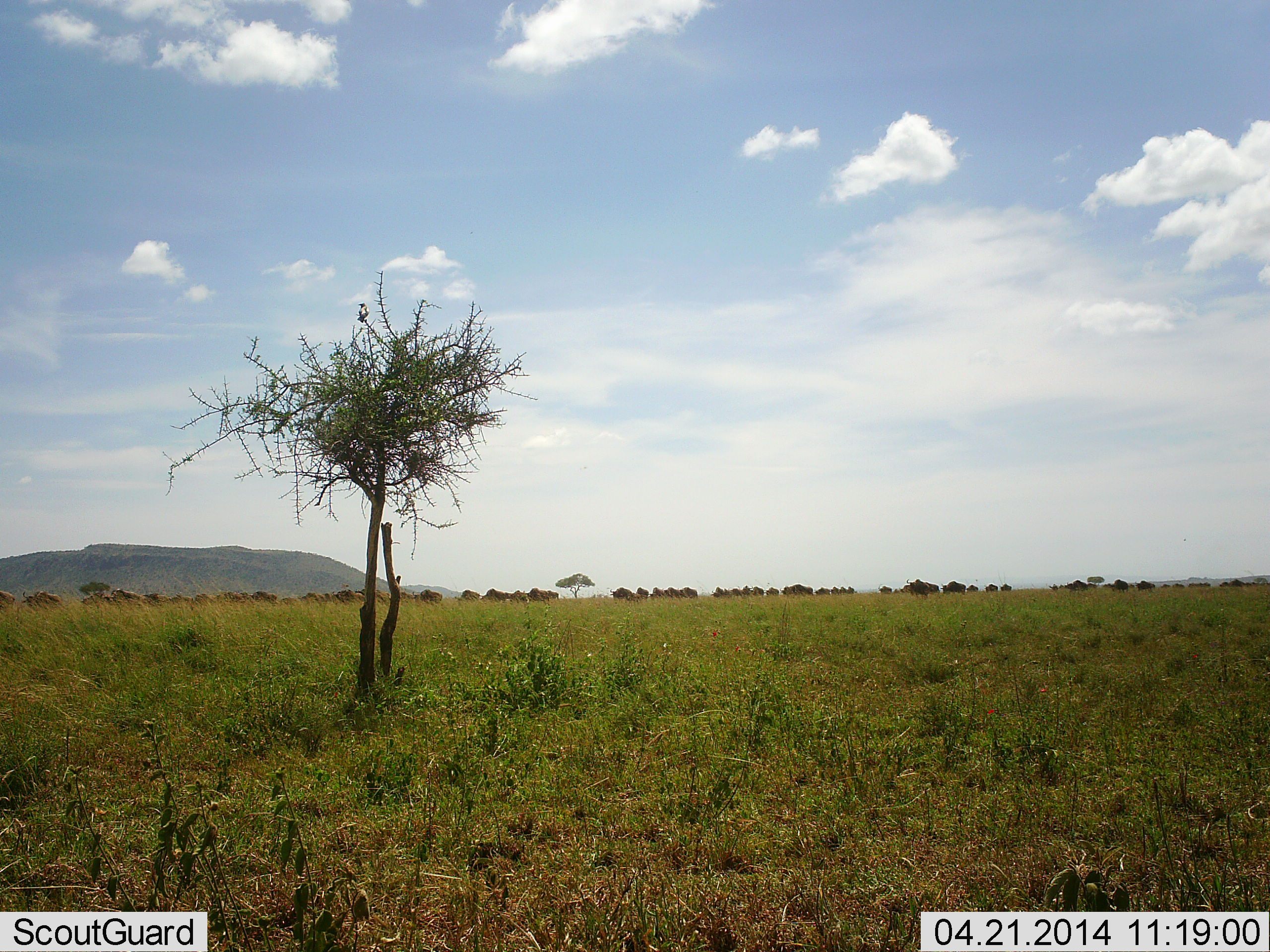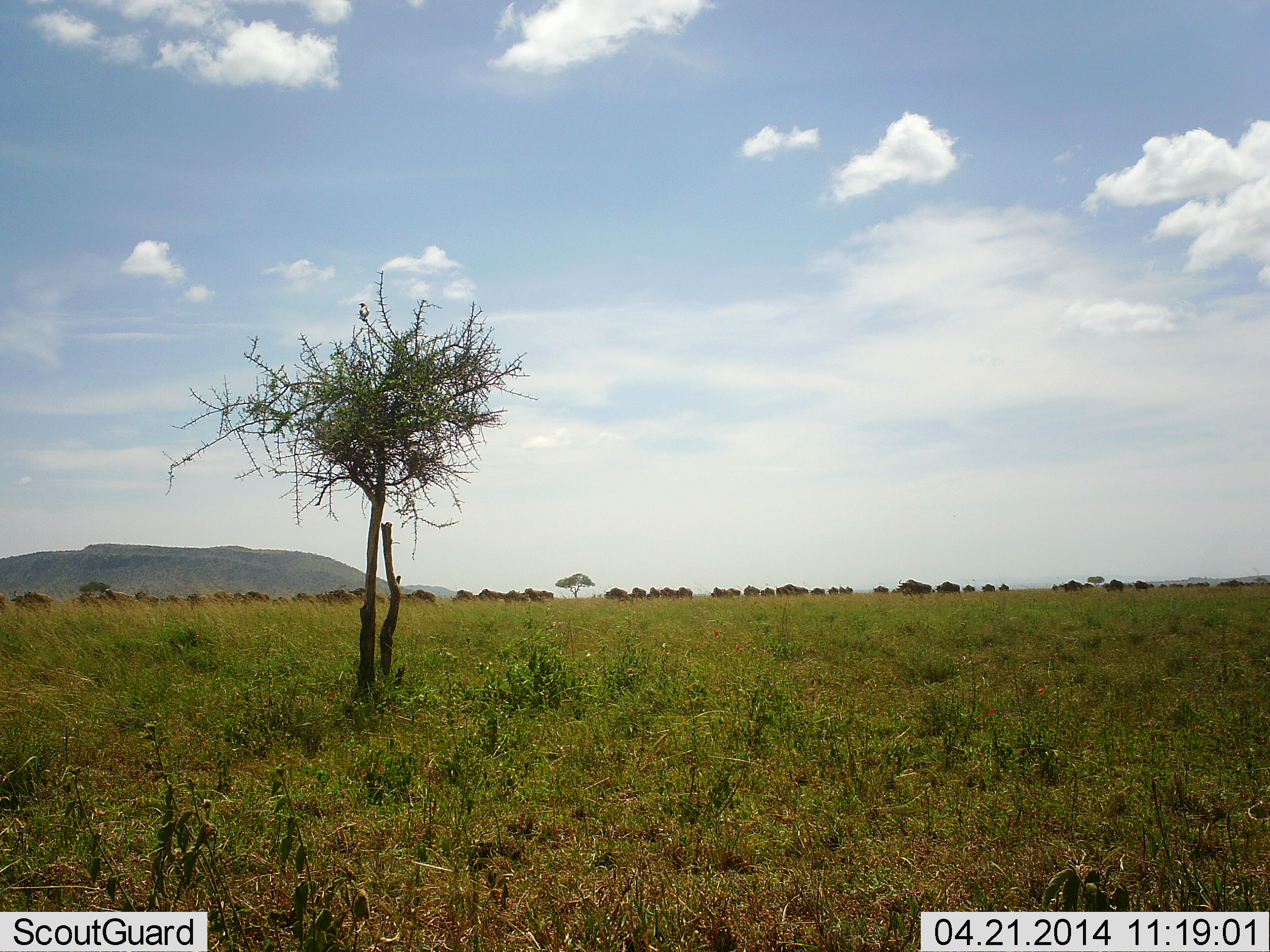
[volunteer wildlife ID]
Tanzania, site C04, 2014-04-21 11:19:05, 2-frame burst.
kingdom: Animalia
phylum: Chordata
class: Mammalia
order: Artiodactyla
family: Bovidae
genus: Connochaetes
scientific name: Connochaetes taurinus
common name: blue wildebeest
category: wildebeest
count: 51+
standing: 0%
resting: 0%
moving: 100%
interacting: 0%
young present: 0%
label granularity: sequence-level